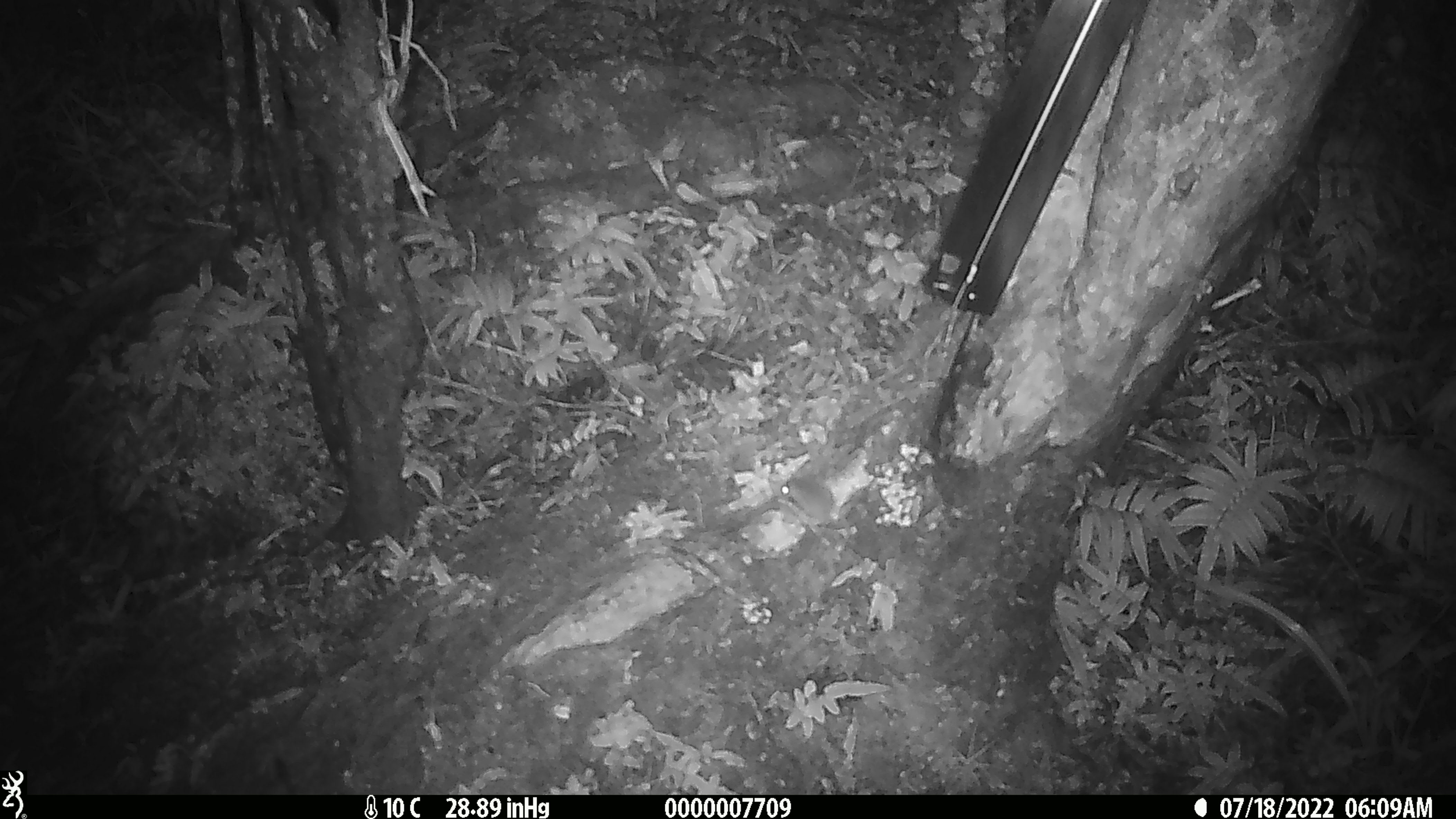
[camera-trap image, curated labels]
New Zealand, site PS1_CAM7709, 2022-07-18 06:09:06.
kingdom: Animalia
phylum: Chordata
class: Mammalia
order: Rodentia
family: Muridae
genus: Mus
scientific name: Mus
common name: mouse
Mouse (Mus).